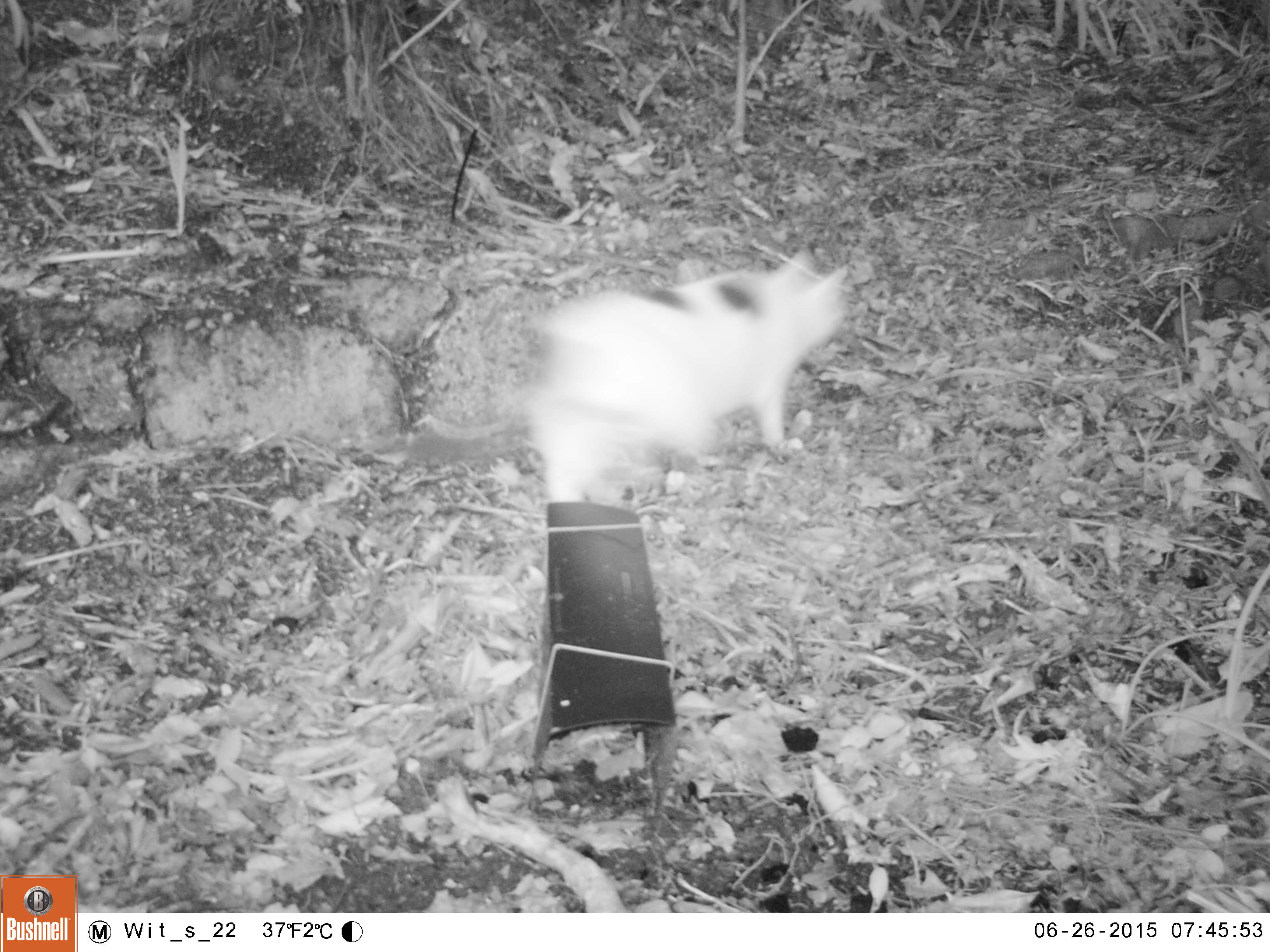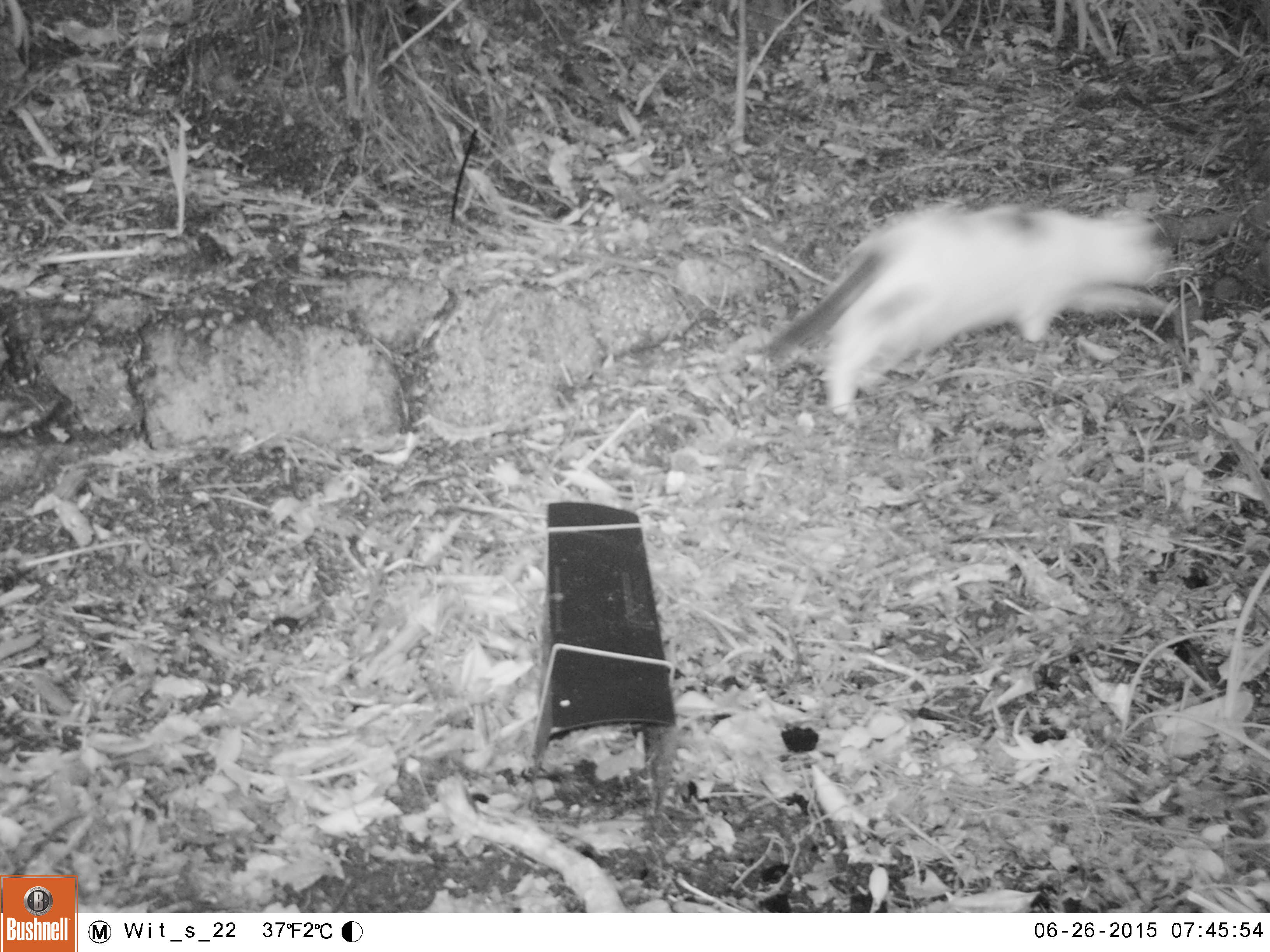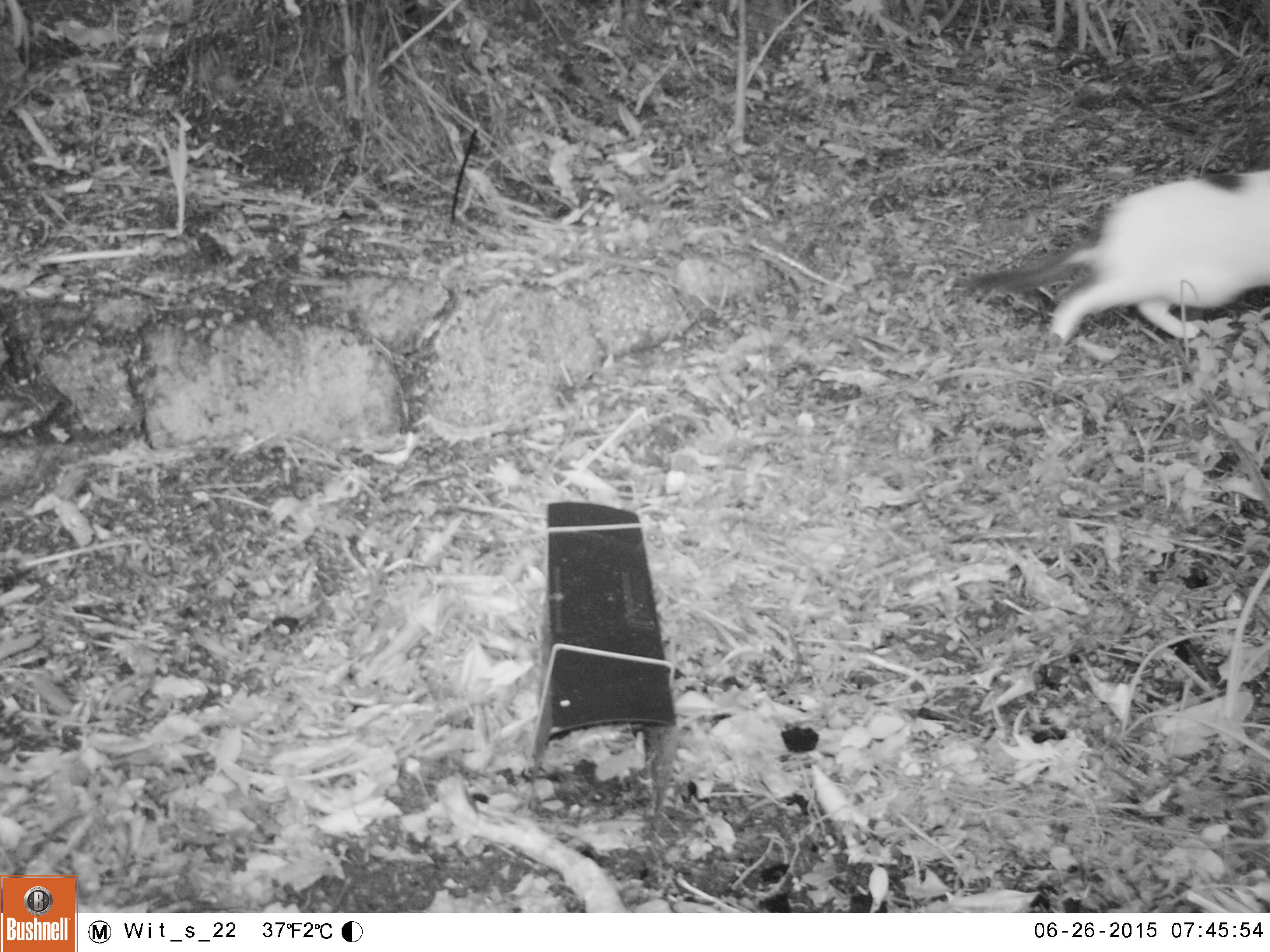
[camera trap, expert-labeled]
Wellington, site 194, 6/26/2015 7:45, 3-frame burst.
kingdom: Animalia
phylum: Chordata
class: Mammalia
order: Carnivora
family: Felidae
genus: Felis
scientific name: Felis catus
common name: cat